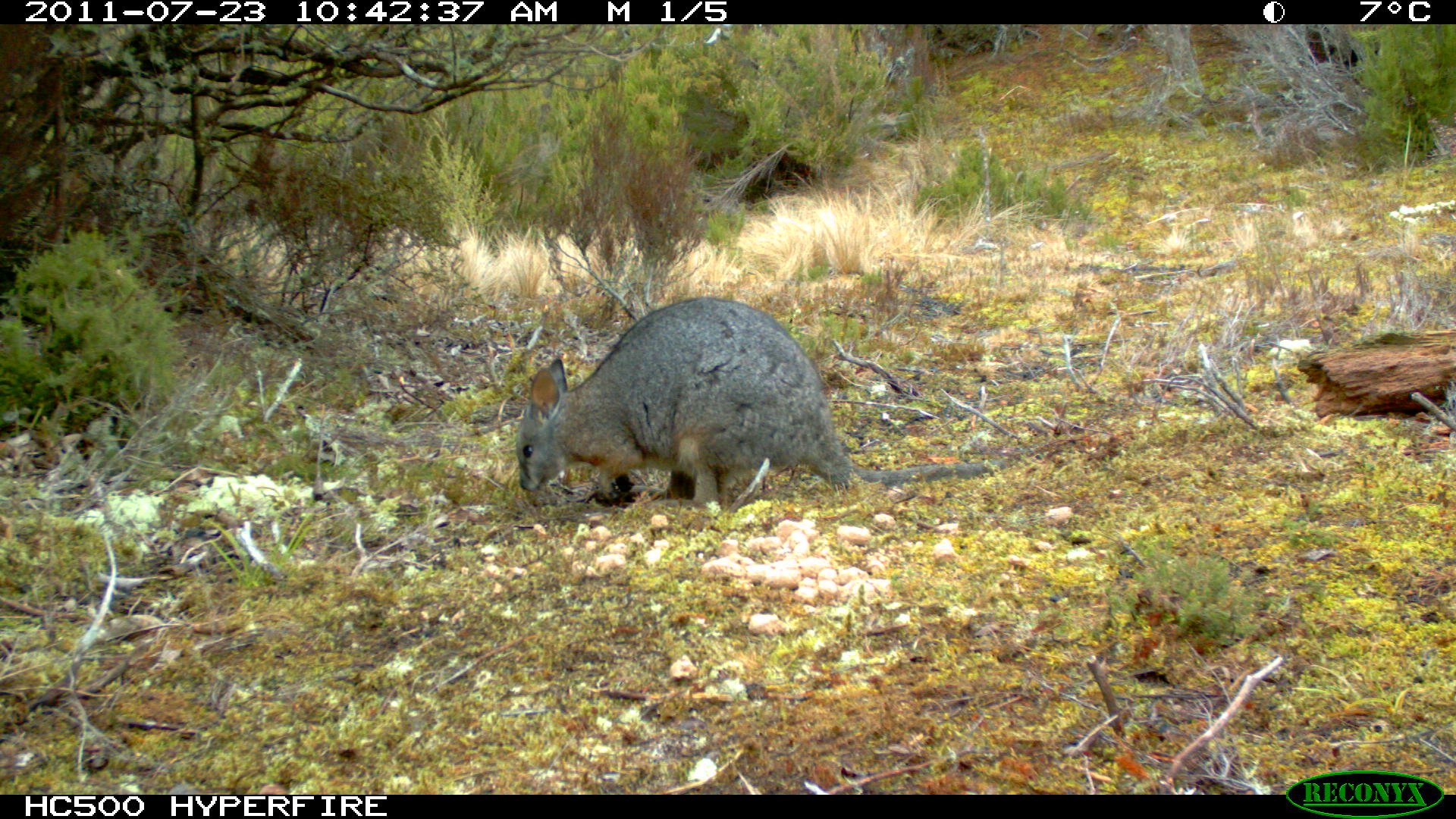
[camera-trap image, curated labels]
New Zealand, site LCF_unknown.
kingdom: Animalia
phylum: Chordata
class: Mammalia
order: Diprotodontia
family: Macropodidae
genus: Notamacropus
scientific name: Notamacropus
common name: wallaby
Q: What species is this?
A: Wallaby (Notamacropus).